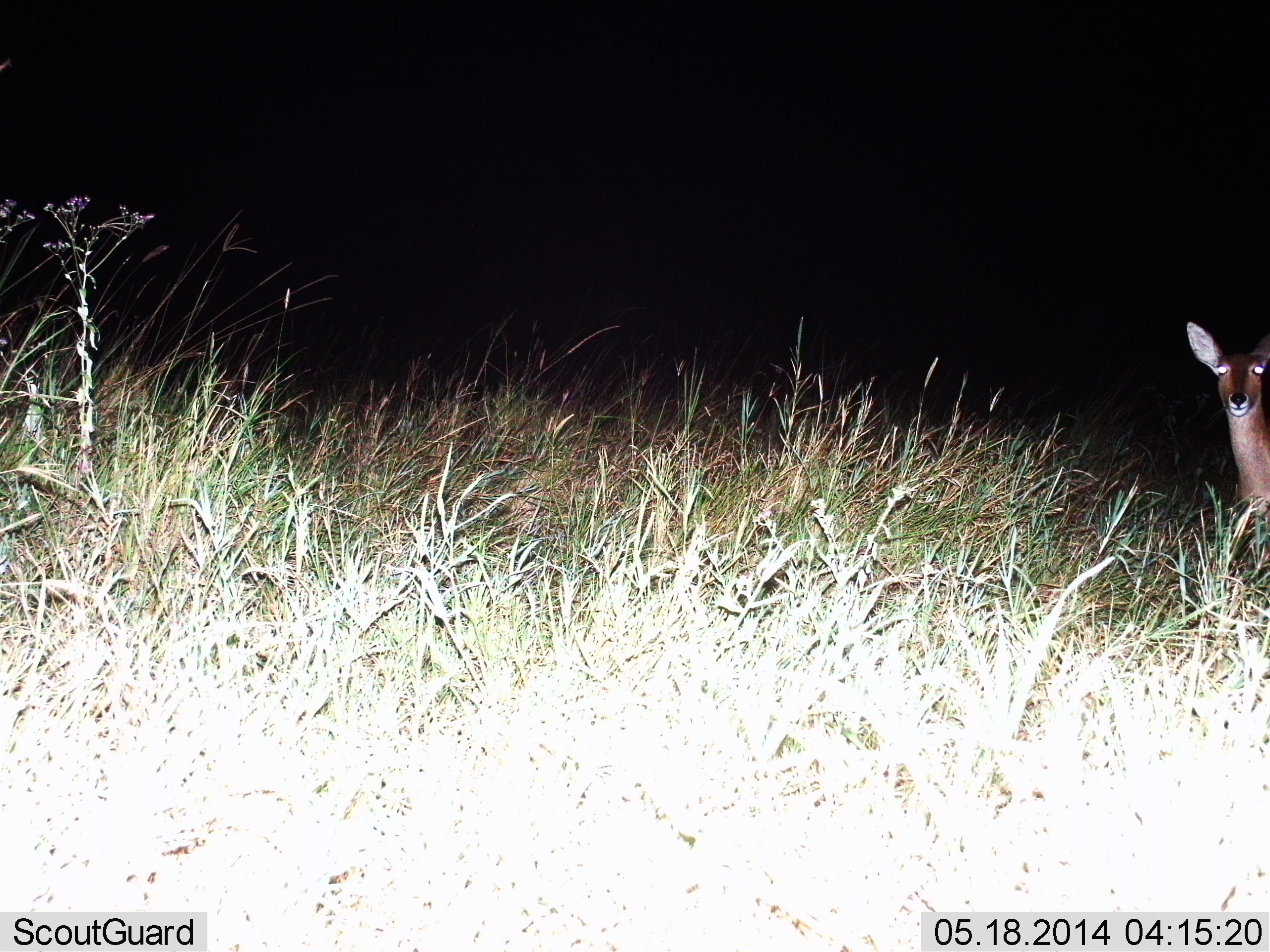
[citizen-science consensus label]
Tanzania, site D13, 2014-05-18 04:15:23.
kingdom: Animalia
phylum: Chordata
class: Mammalia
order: Artiodactyla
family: Bovidae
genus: Aepyceros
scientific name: Aepyceros melampus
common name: impala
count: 1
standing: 100%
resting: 0%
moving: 0%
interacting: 0%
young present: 0%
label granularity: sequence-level